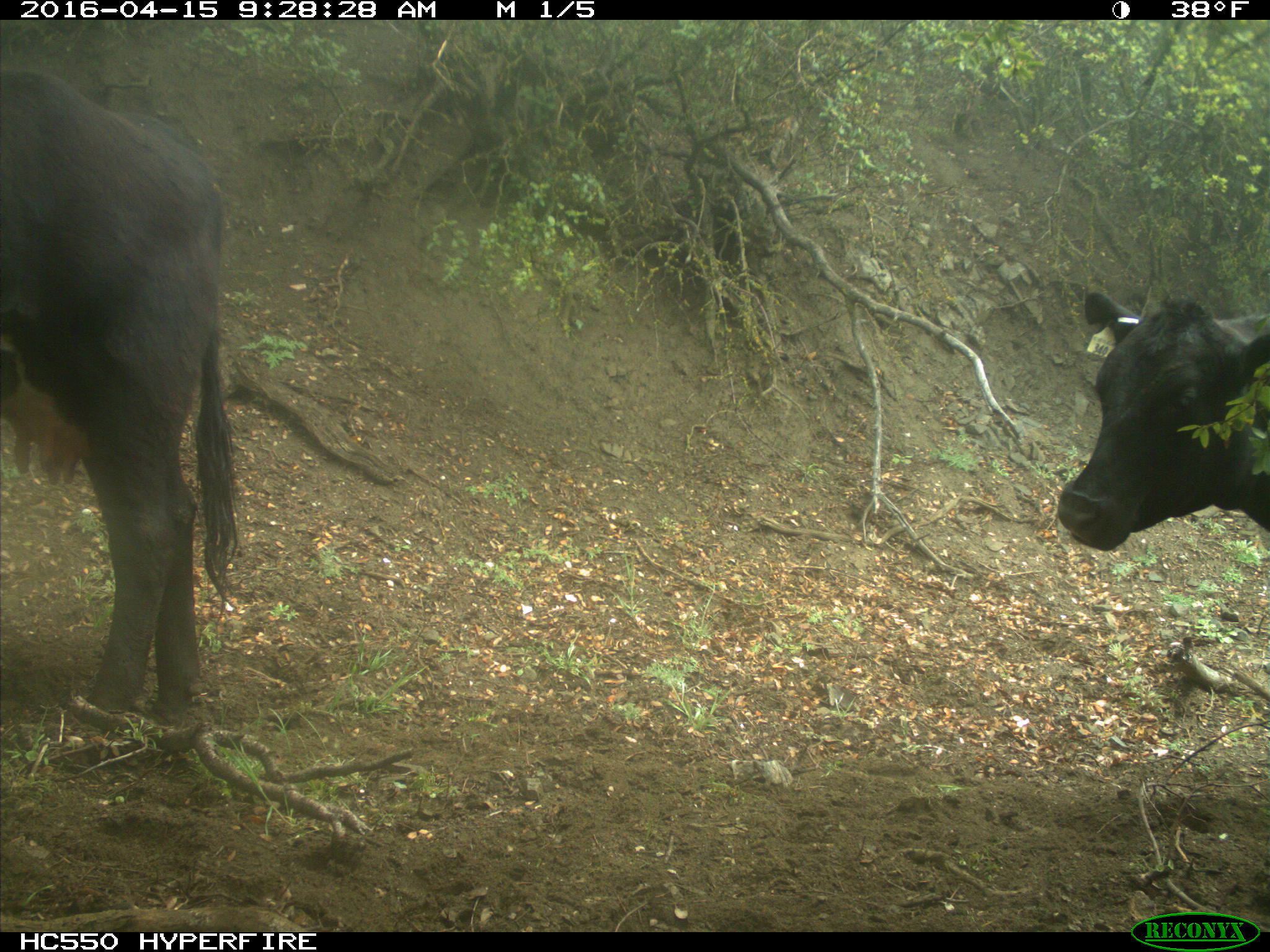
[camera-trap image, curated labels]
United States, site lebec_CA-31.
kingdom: Animalia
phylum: Chordata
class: Mammalia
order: Artiodactyla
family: Bovidae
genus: Bos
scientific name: Bos taurus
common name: domestic cow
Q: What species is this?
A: Bos taurus (domestic cow).